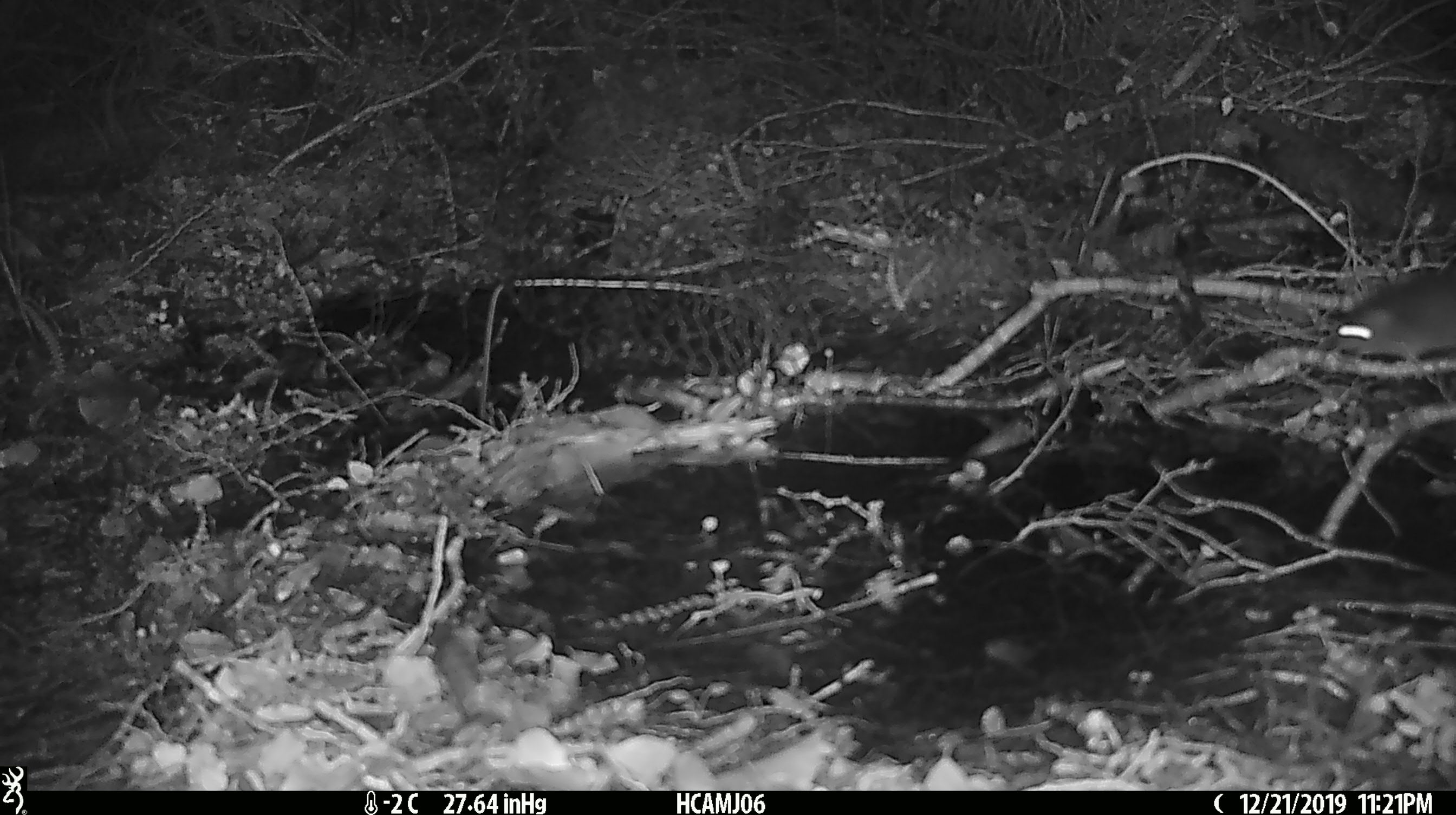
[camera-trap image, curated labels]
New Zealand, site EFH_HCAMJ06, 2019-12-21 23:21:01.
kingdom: Animalia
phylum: Chordata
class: Mammalia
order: Rodentia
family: Muridae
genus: Mus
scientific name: Mus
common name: mouse